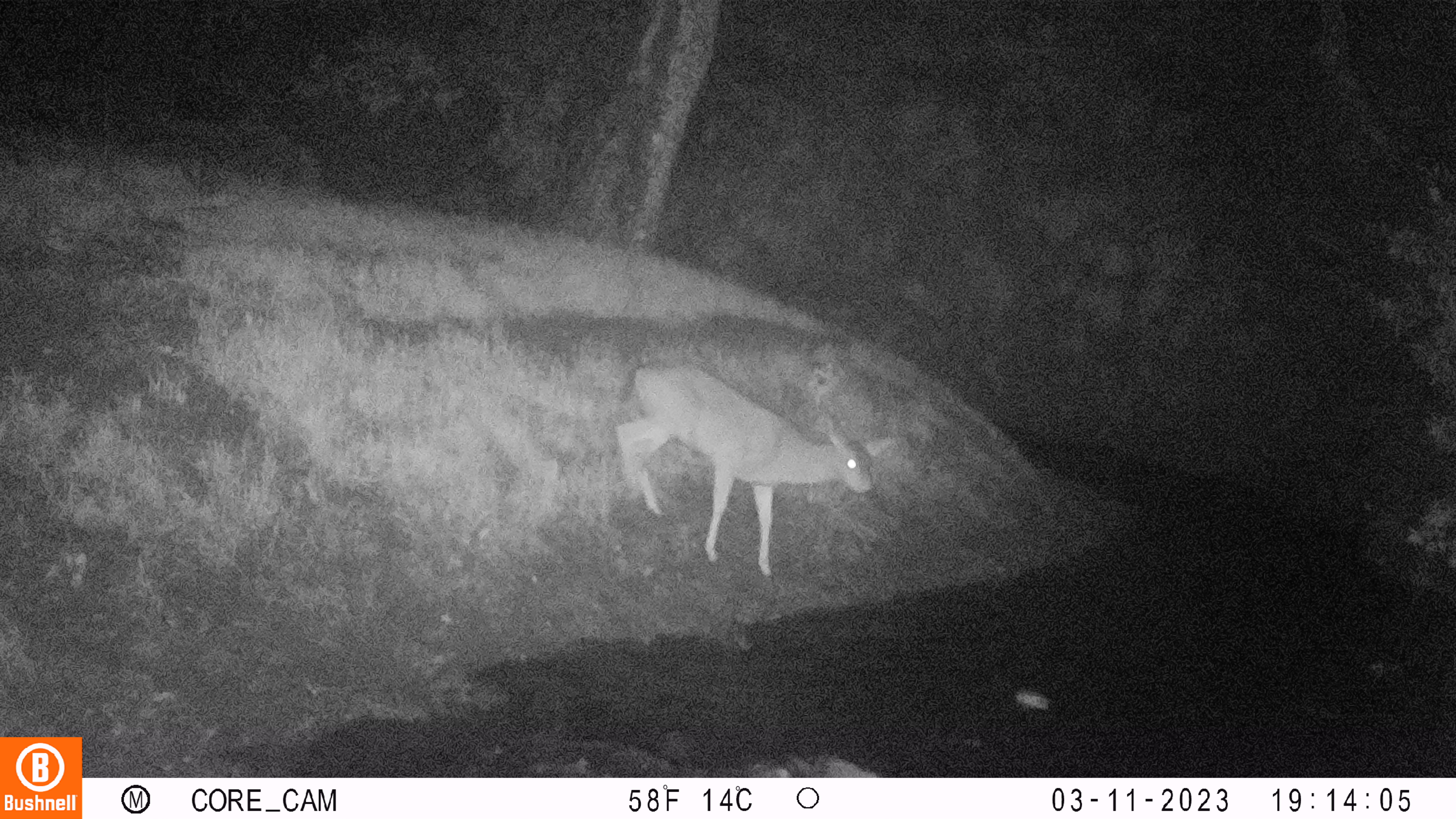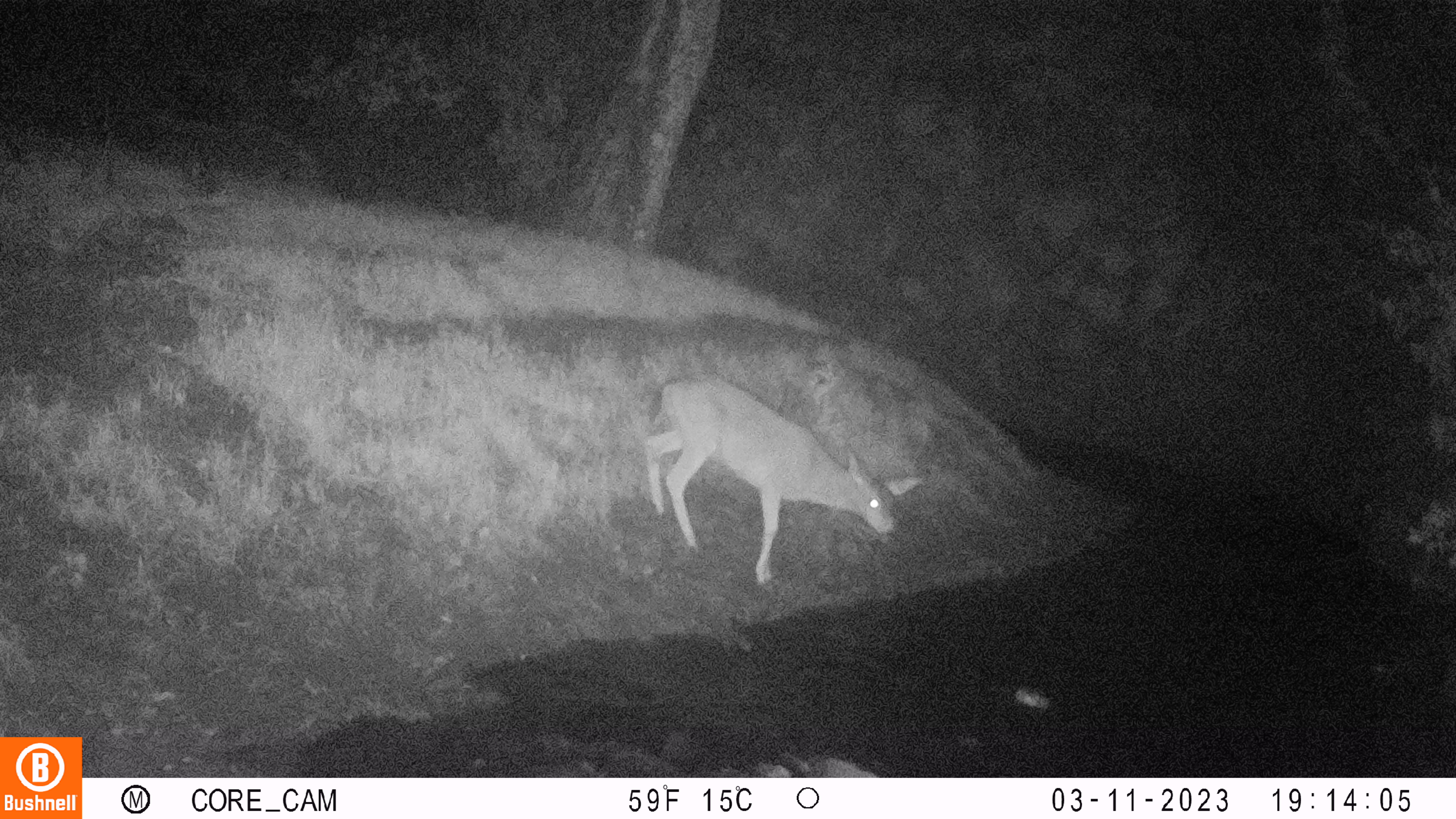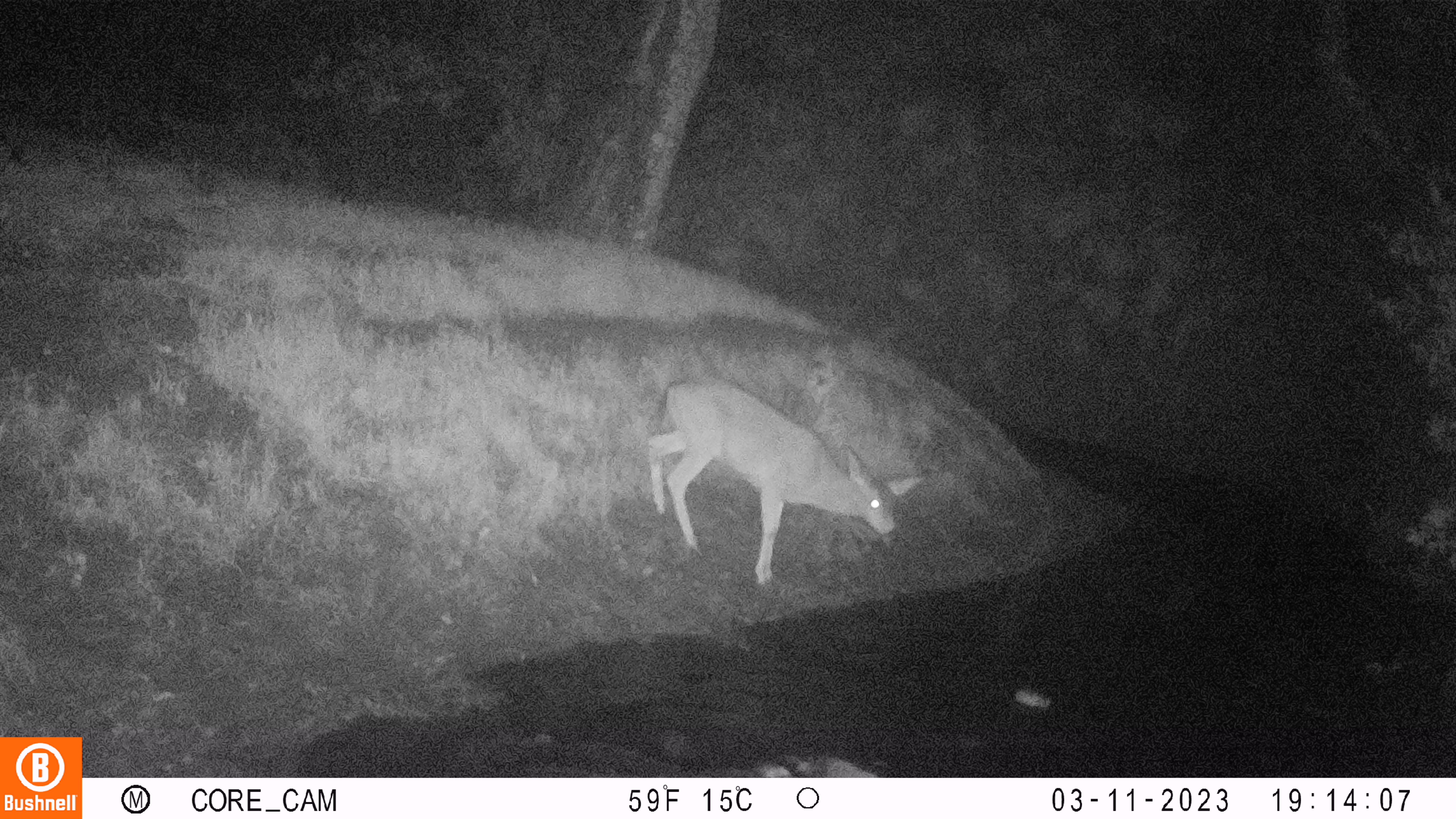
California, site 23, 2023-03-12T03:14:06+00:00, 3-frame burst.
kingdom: Animalia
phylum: Chordata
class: Mammalia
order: Artiodactyla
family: Cervidae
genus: Odocoileus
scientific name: Odocoileus hemionus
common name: mule deer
Mule deer (Odocoileus hemionus).